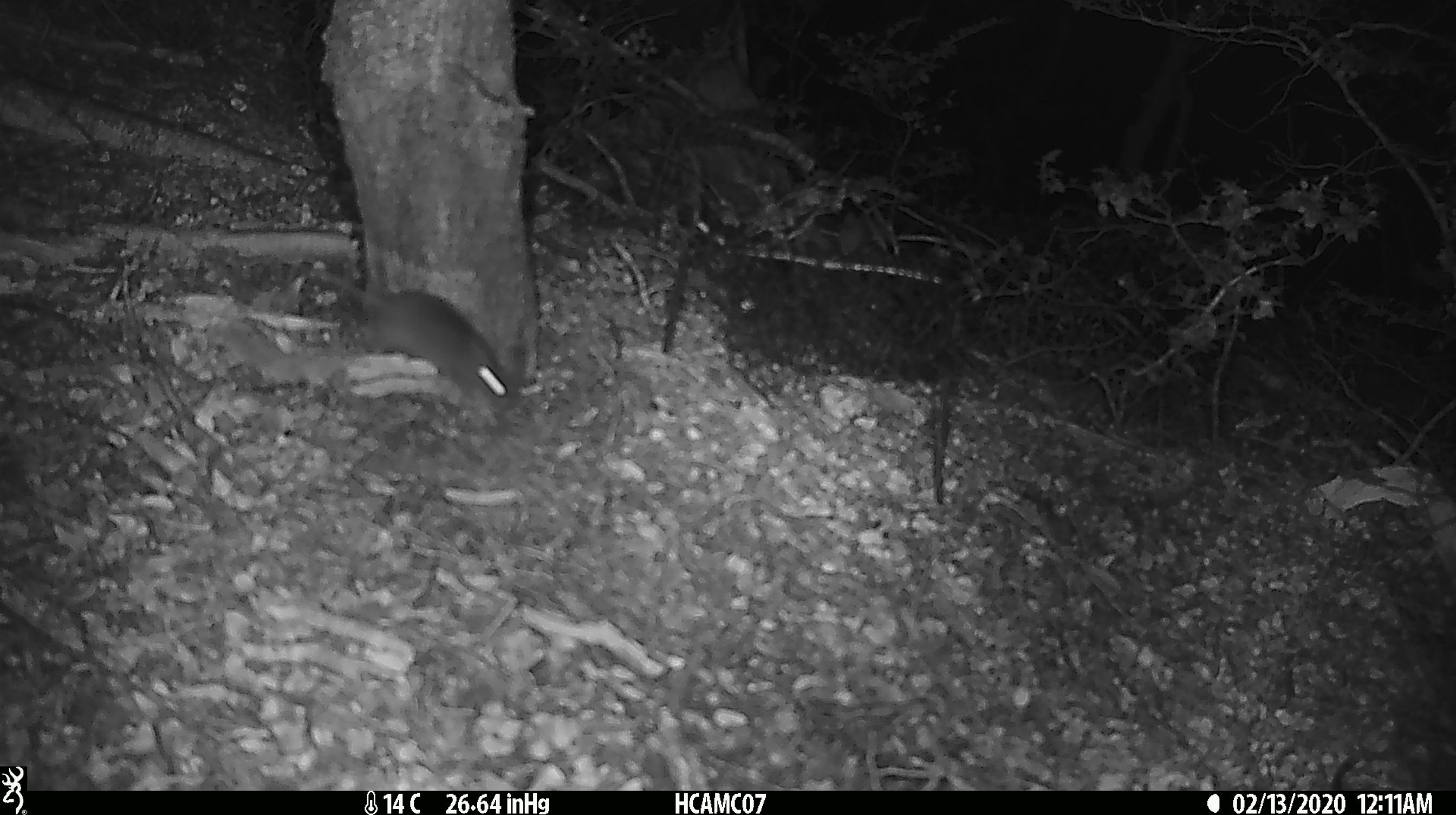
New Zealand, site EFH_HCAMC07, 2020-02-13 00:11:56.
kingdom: Animalia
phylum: Chordata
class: Mammalia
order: Rodentia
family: Muridae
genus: Mus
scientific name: Mus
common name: mouse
Mouse (Mus).